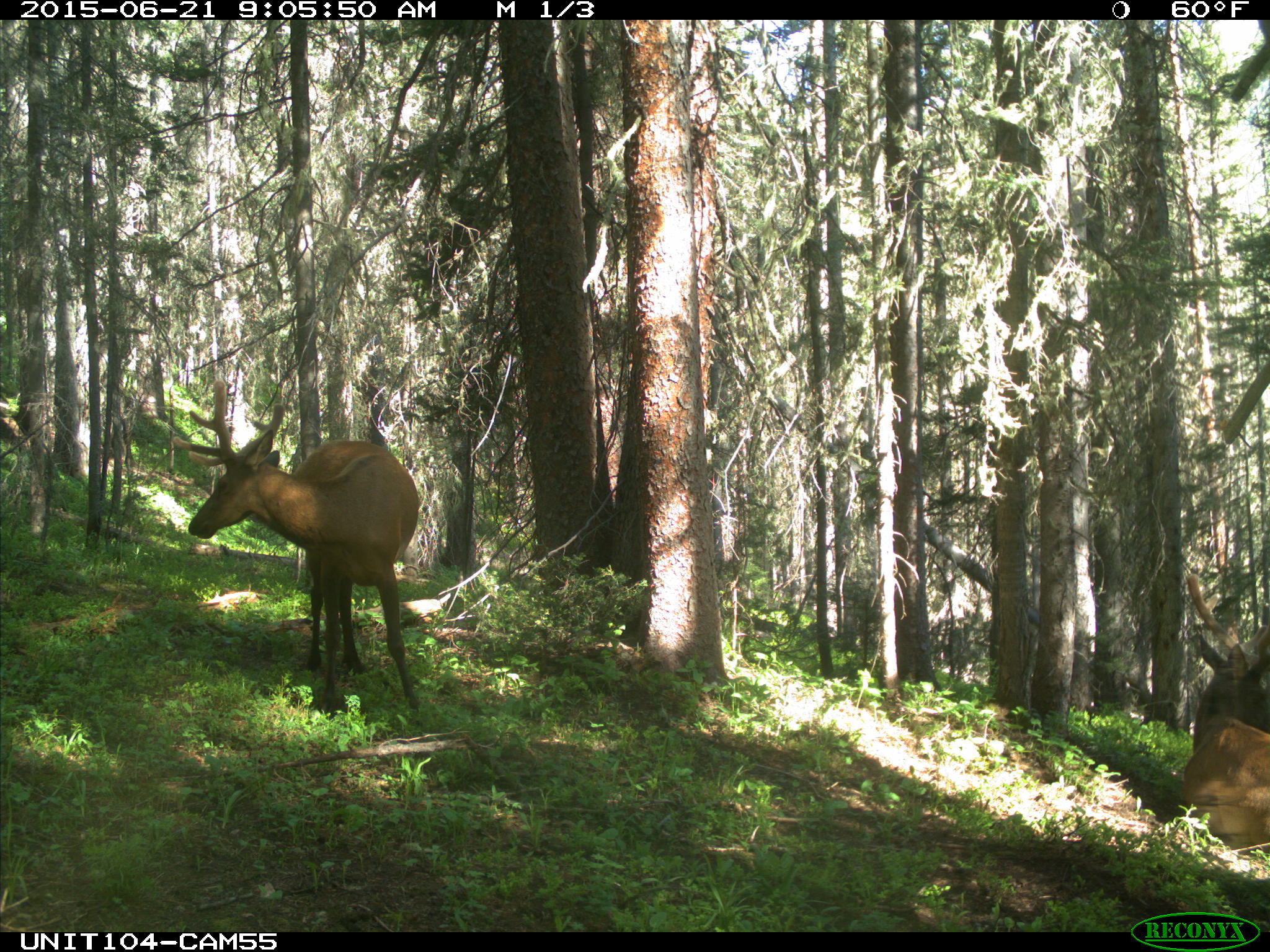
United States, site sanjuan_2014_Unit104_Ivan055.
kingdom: Animalia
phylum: Chordata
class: Mammalia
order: Artiodactyla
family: Cervidae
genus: Cervus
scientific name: Cervus elaphus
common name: red deer